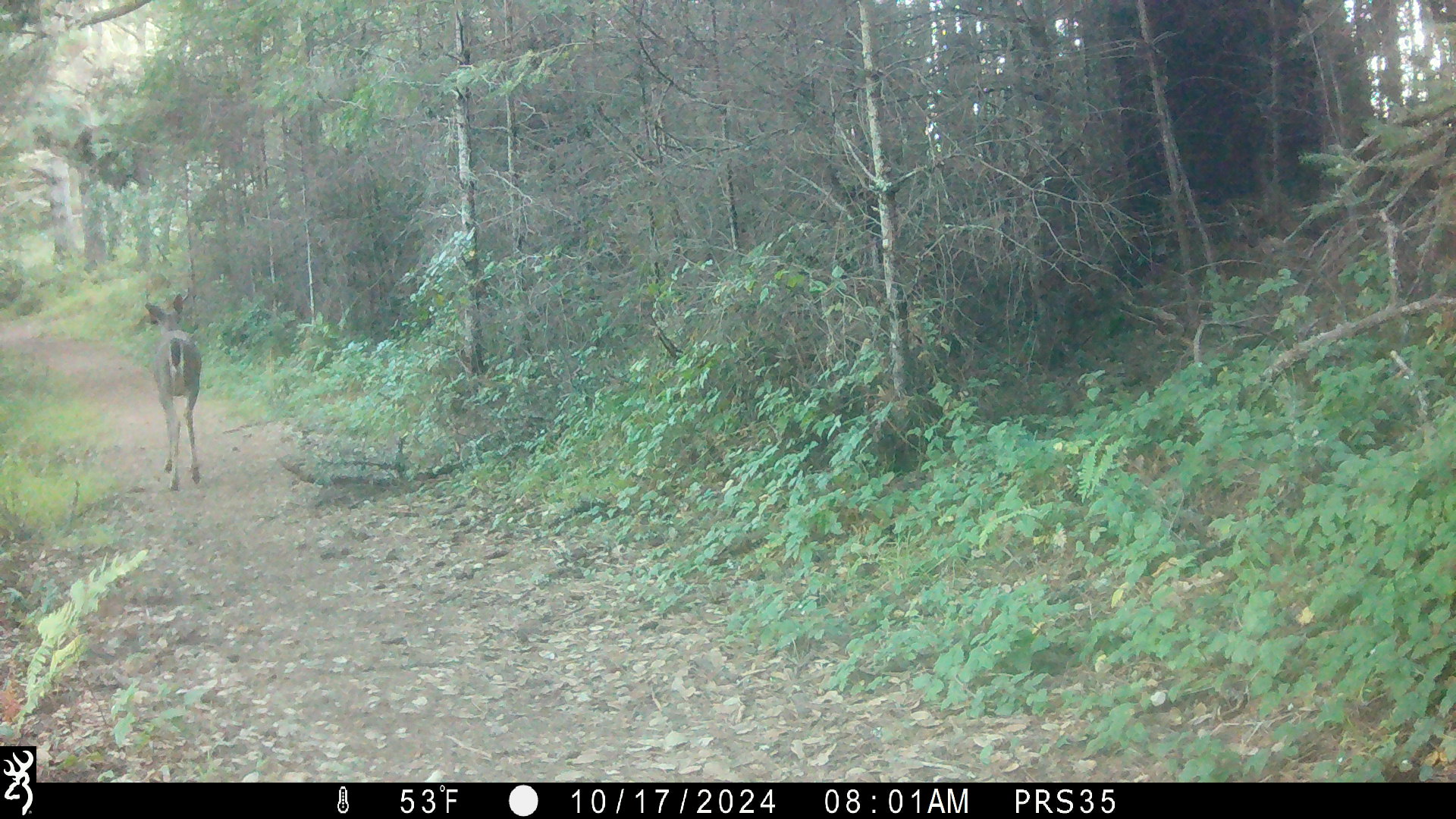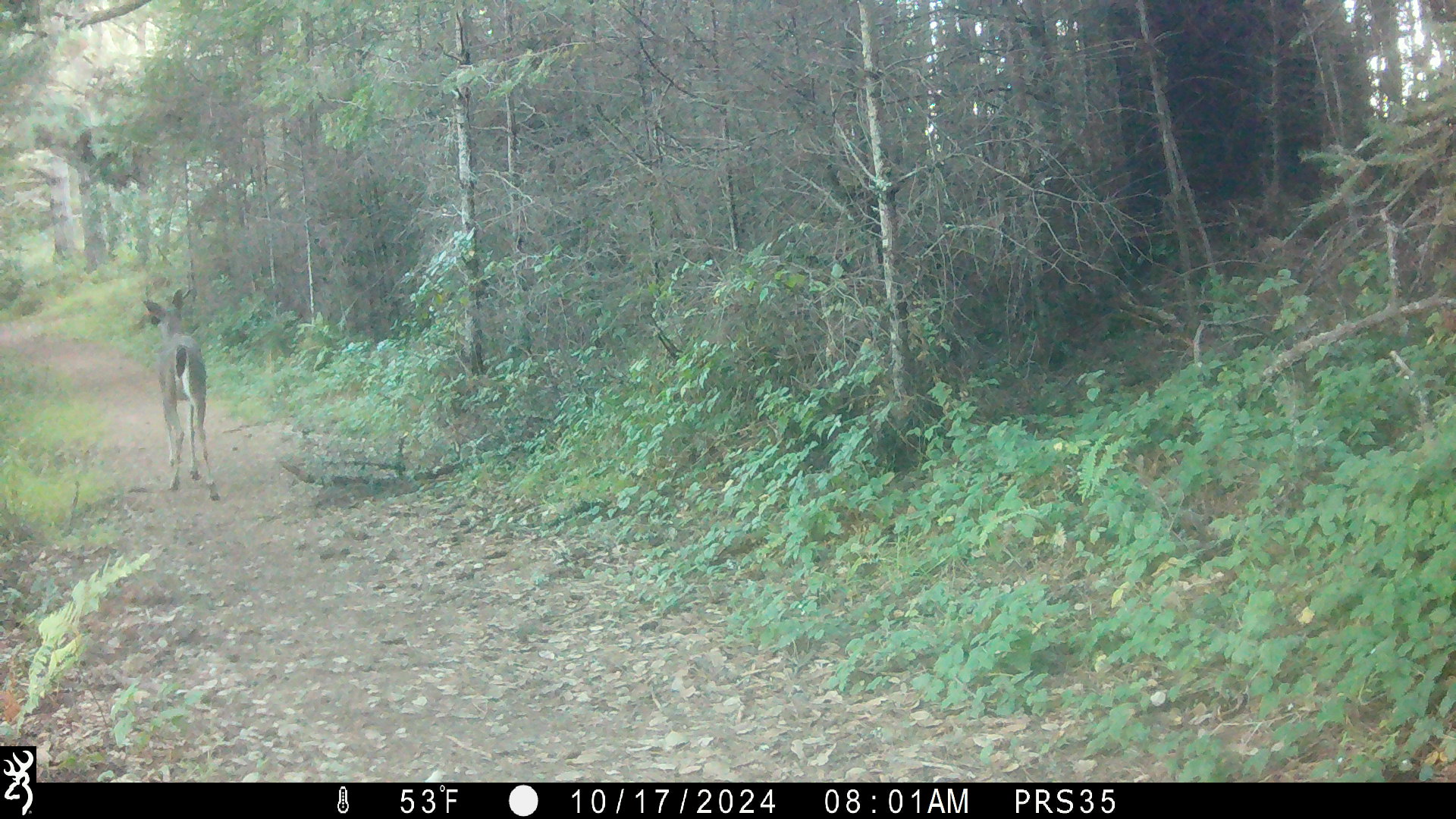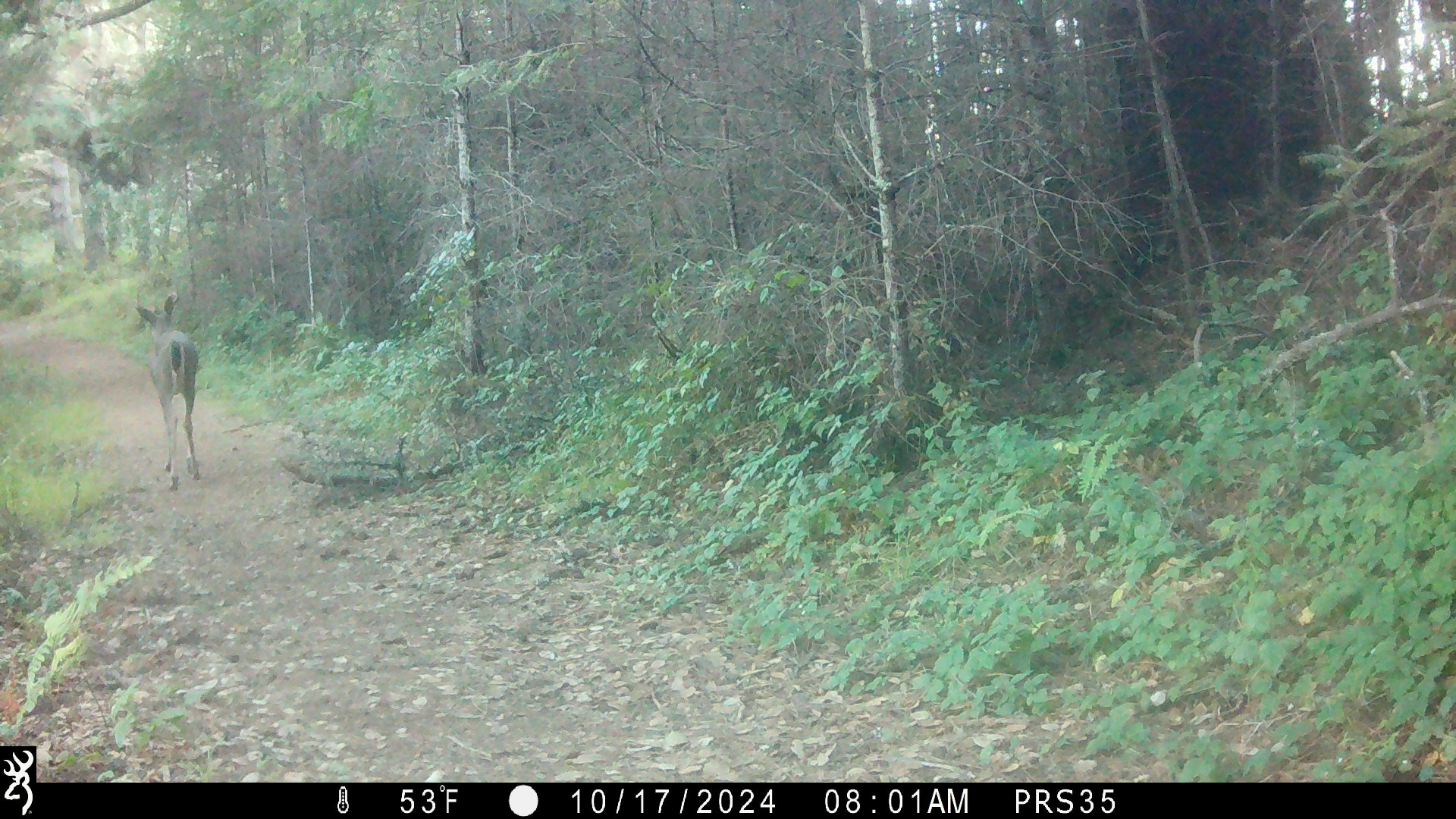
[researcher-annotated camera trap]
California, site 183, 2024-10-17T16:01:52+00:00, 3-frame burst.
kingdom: Animalia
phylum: Chordata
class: Mammalia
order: Artiodactyla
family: Cervidae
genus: Odocoileus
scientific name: Odocoileus hemionus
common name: mule deer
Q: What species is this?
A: Mule deer (Odocoileus hemionus).